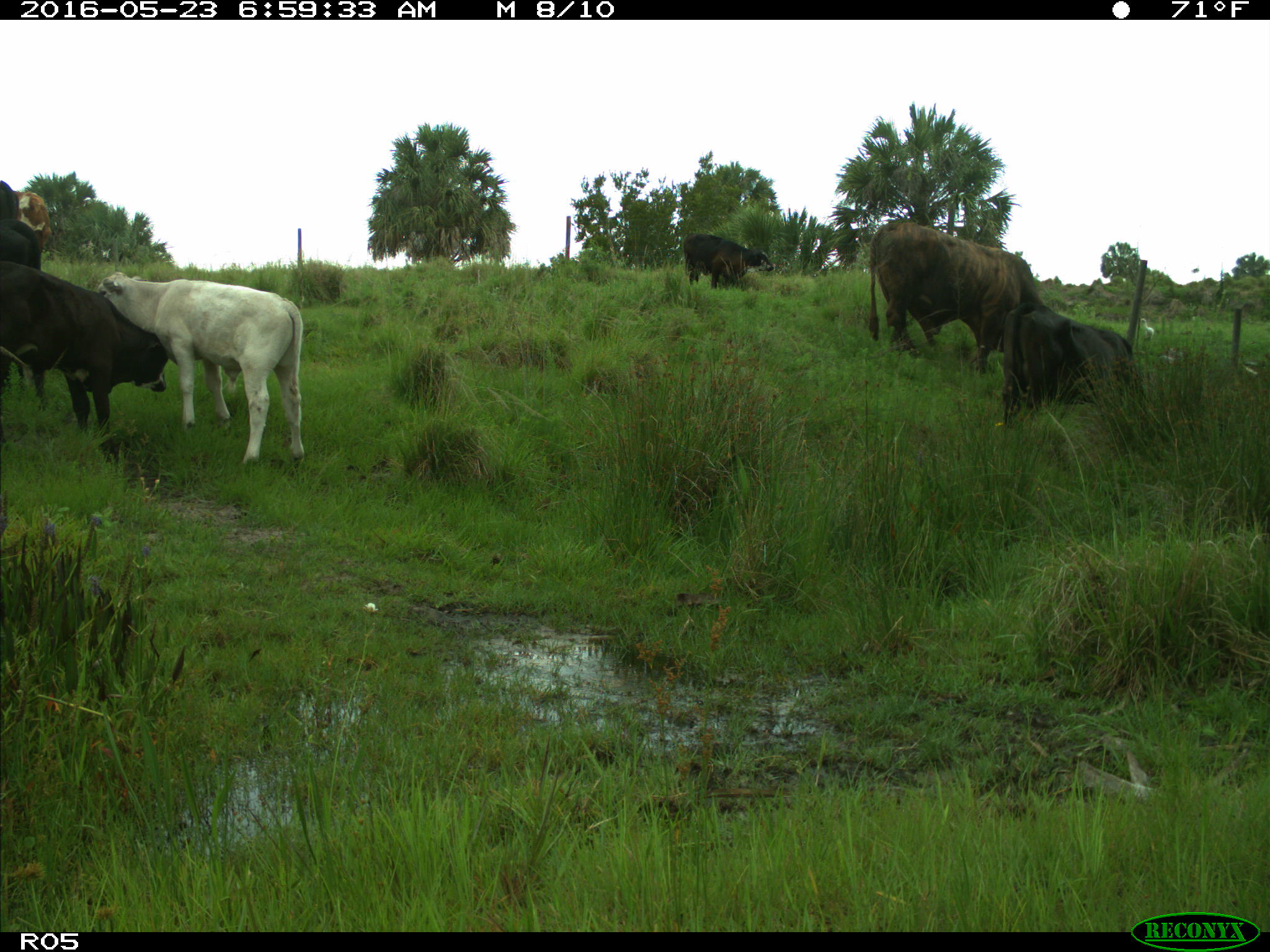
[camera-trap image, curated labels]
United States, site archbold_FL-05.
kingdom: Animalia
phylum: Chordata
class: Mammalia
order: Artiodactyla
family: Bovidae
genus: Bos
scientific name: Bos taurus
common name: domestic cow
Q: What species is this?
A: Bos taurus (domestic cow).